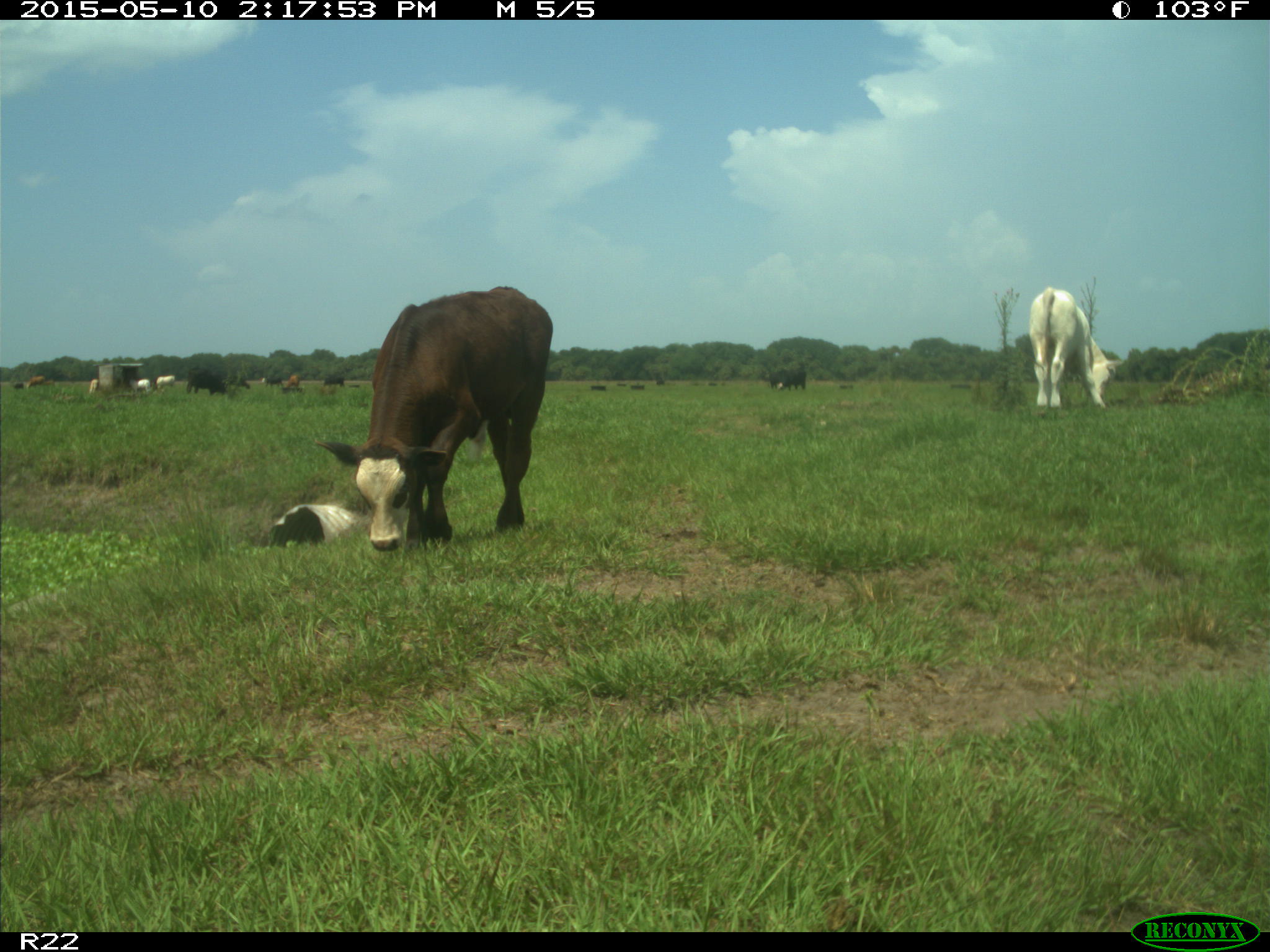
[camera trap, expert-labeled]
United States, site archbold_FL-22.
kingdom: Animalia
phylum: Chordata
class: Mammalia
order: Artiodactyla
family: Bovidae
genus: Bos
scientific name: Bos taurus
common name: domestic cow